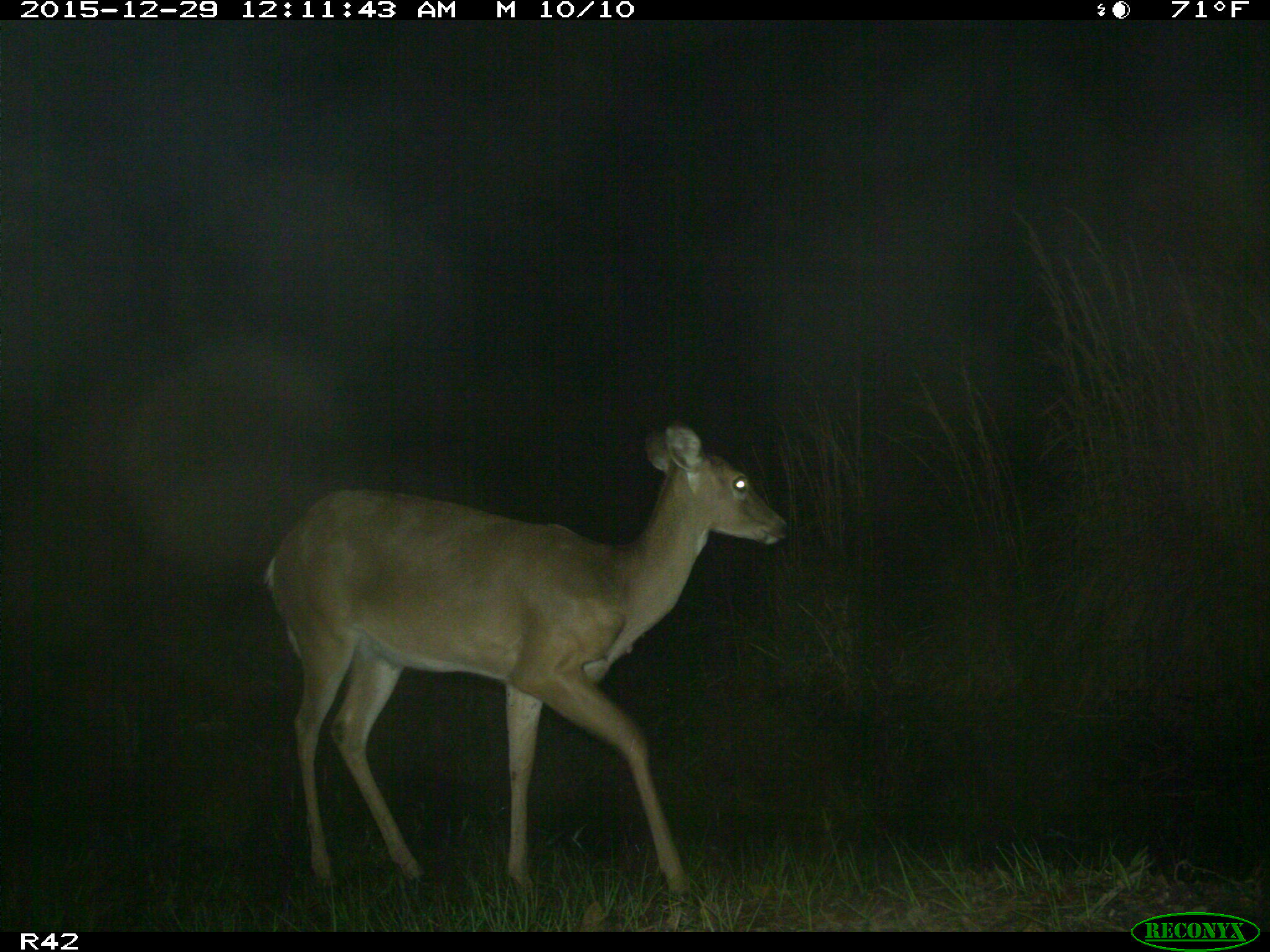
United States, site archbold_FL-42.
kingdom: Animalia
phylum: Chordata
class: Mammalia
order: Artiodactyla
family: Cervidae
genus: Odocoileus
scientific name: Odocoileus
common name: deer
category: unidentified deer